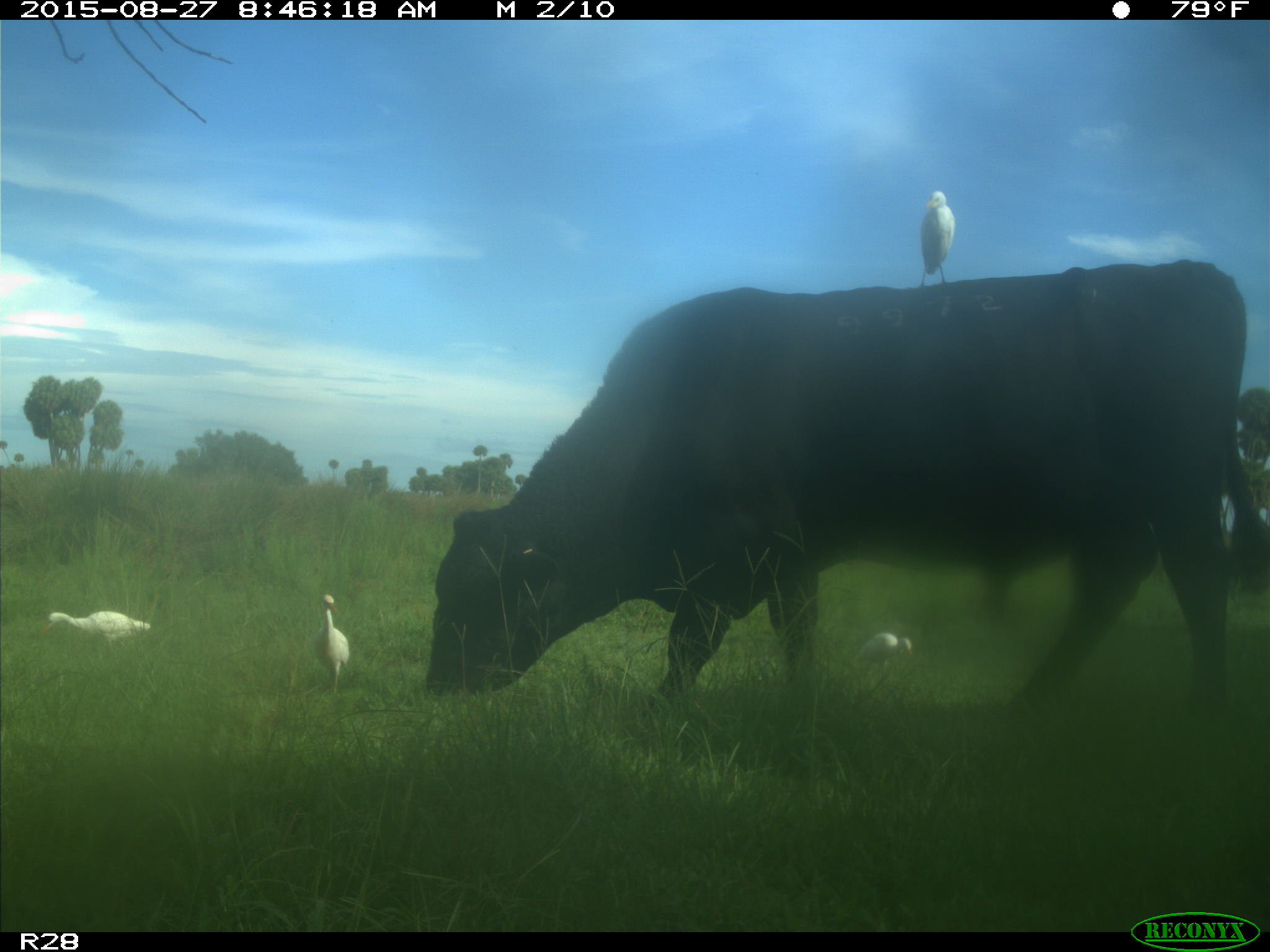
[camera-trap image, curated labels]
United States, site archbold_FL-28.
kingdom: Animalia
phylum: Chordata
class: Mammalia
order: Artiodactyla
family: Bovidae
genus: Bos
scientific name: Bos taurus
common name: domestic cow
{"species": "Bos taurus (domestic cow)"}